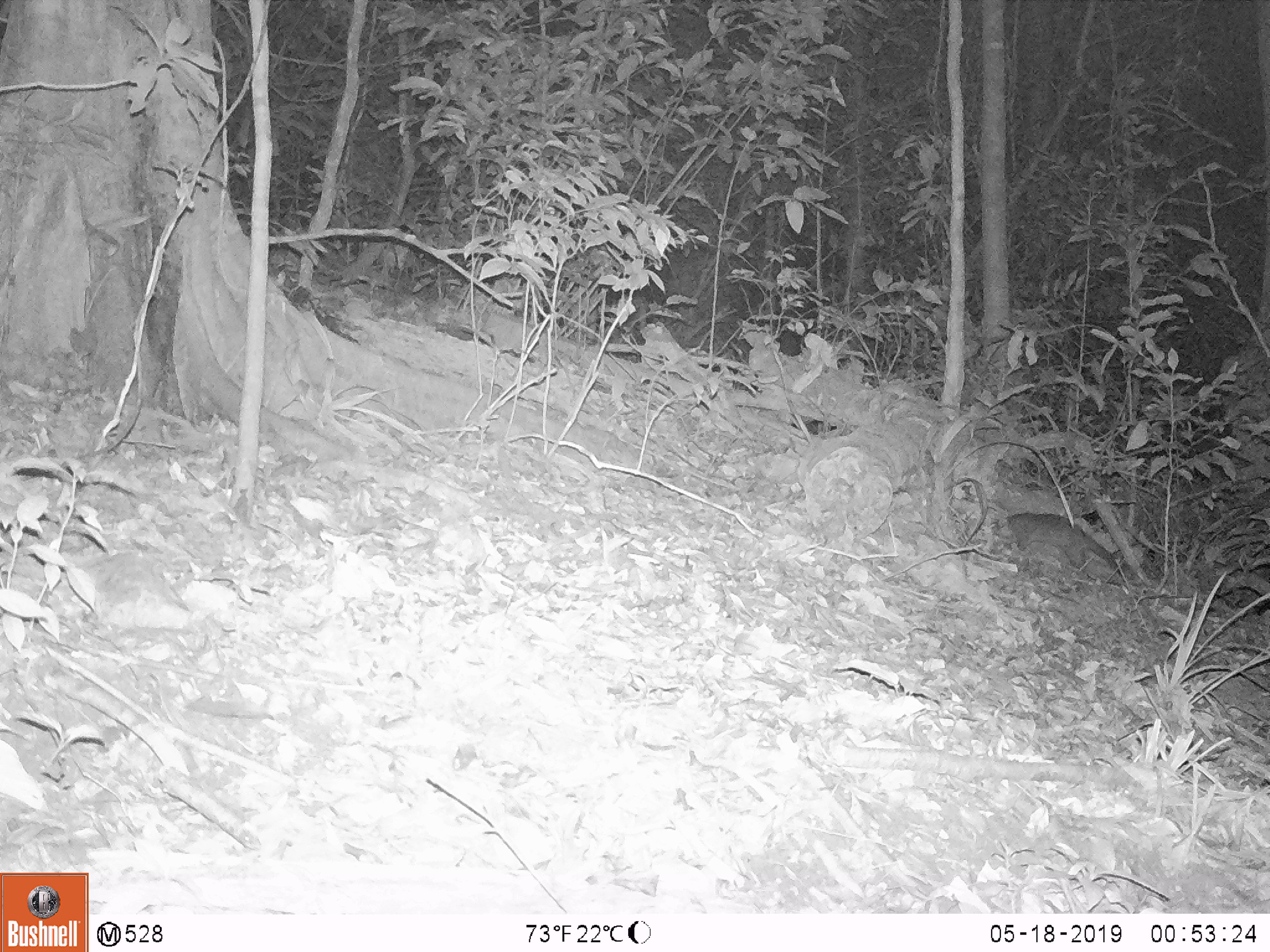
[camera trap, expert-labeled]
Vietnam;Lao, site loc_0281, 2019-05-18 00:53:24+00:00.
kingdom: Animalia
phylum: Chordata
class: Mammalia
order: Carnivora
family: Mustelidae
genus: Melogale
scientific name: Melogale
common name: ferret badger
Ferret badger (Melogale). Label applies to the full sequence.